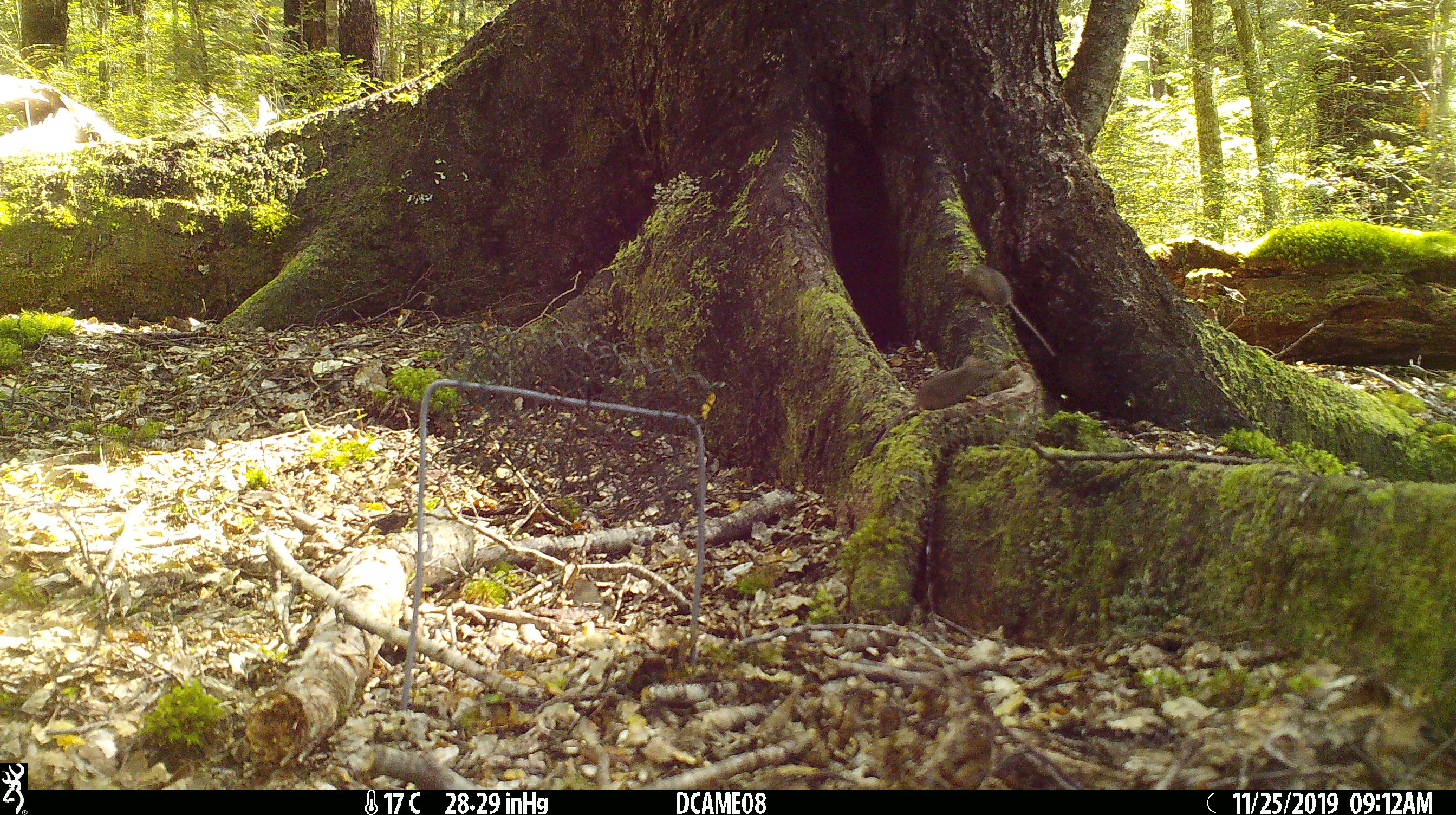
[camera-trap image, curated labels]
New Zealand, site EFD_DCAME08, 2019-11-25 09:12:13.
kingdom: Animalia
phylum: Chordata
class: Mammalia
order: Rodentia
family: Muridae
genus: Mus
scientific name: Mus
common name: mouse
Mouse (Mus).